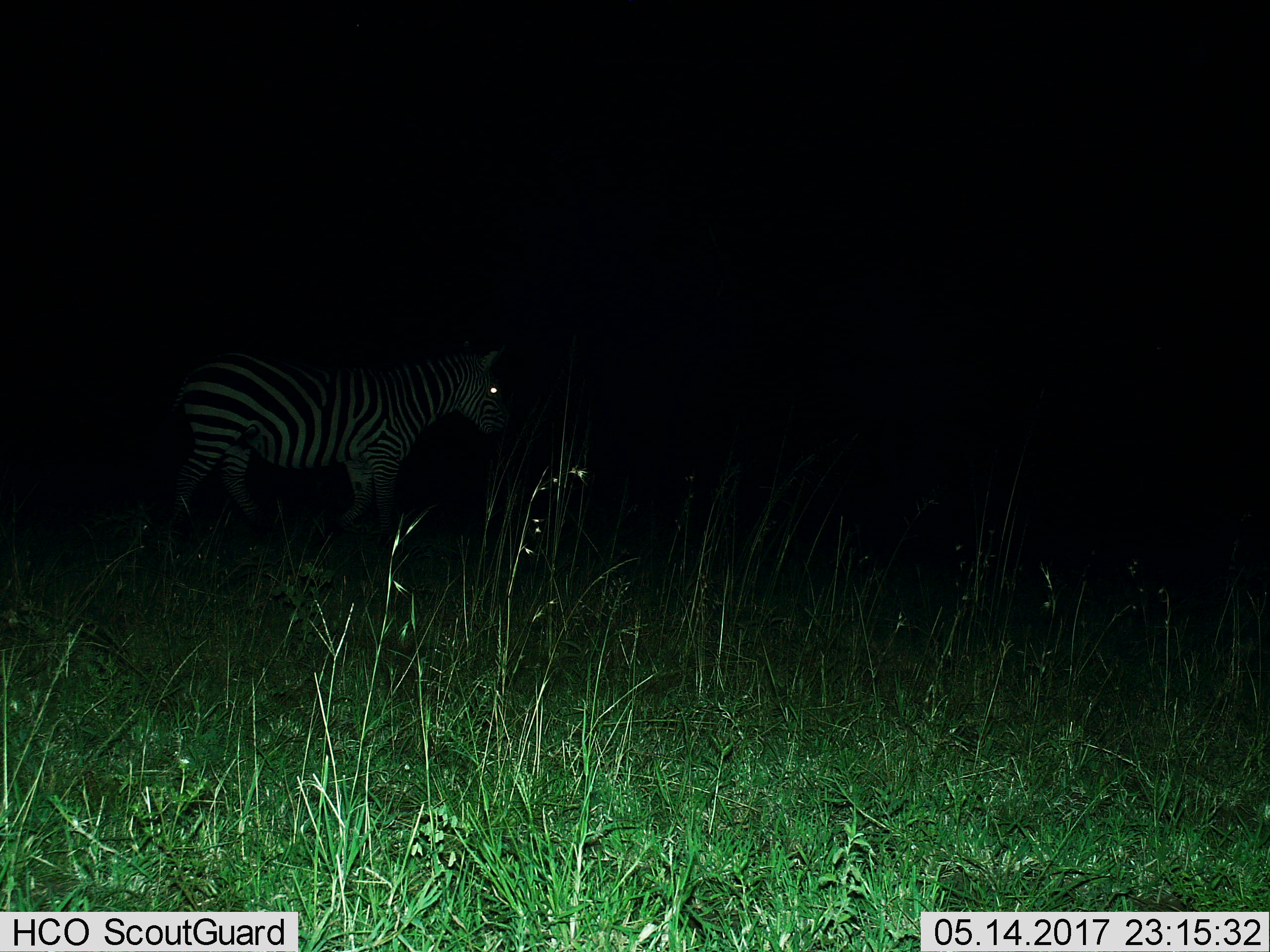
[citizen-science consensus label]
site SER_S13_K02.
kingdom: Animalia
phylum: Chordata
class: Mammalia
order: Perissodactyla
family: Equidae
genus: Equus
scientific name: Equus quagga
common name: plains zebra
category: zebraplains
Zebraplains (plains zebra) (Equus quagga), count 1. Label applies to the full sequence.